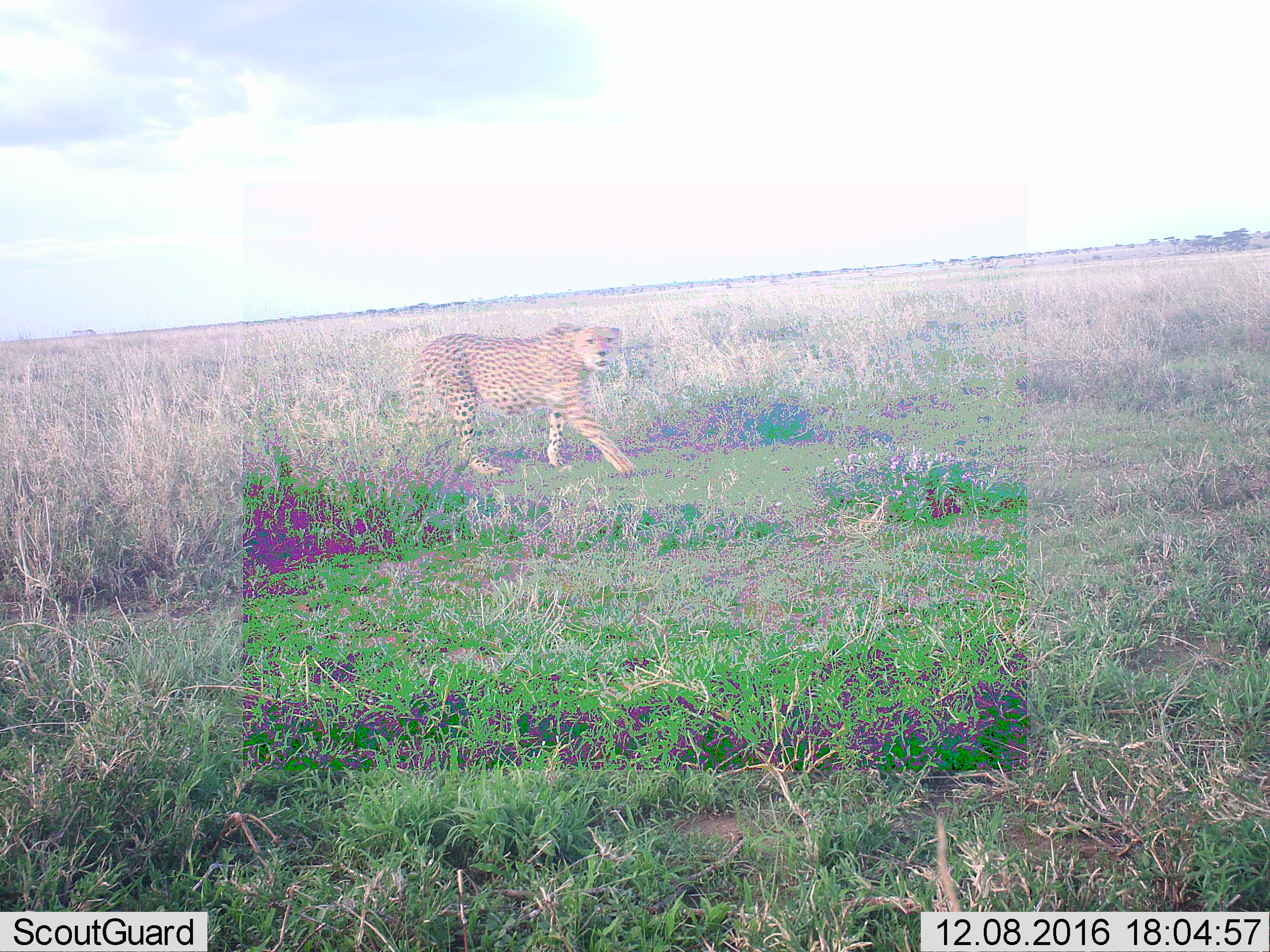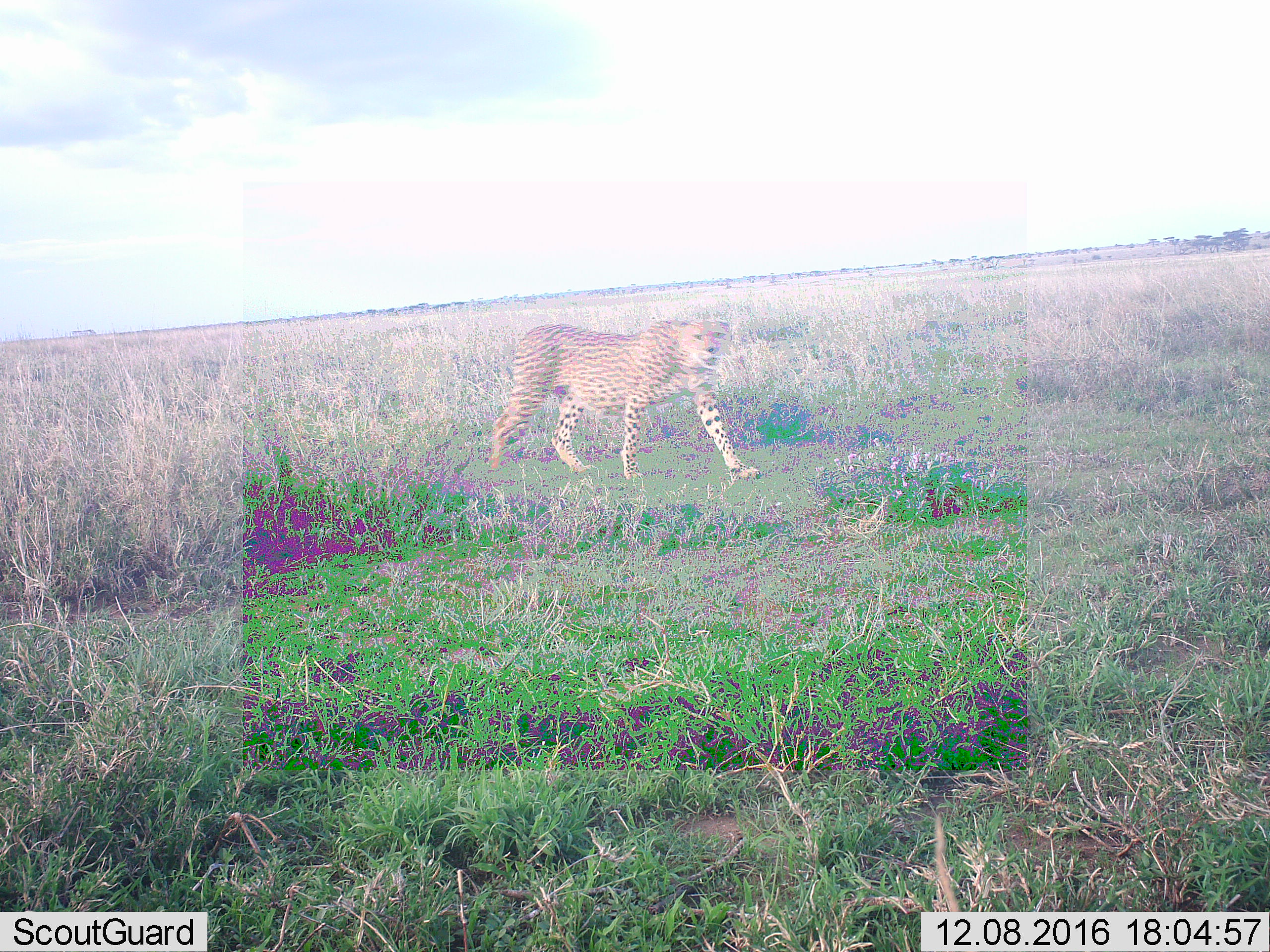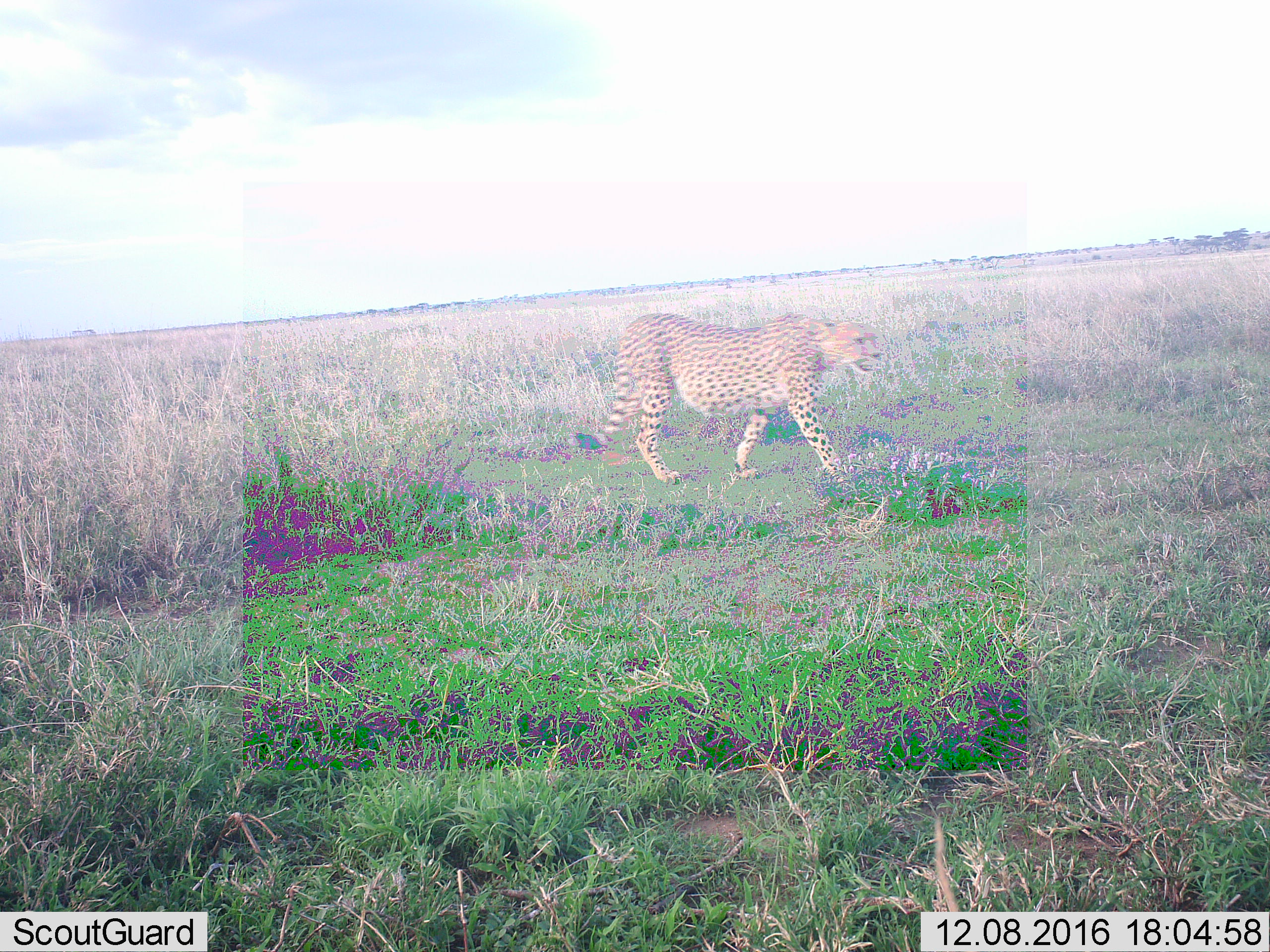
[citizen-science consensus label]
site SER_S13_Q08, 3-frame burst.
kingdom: Animalia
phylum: Chordata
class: Mammalia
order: Carnivora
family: Felidae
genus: Acinonyx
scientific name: Acinonyx jubatus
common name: cheetah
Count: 1.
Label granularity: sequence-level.